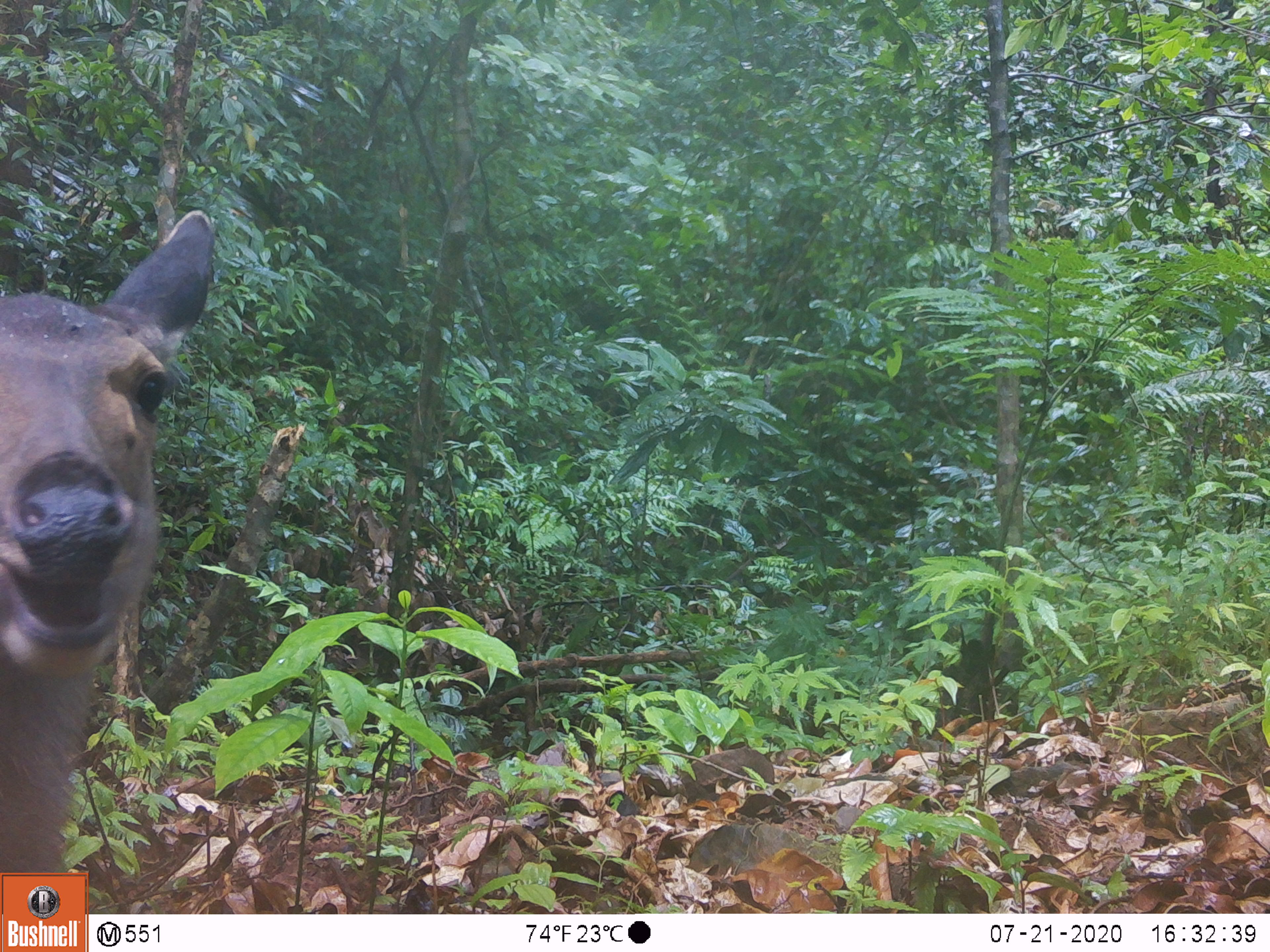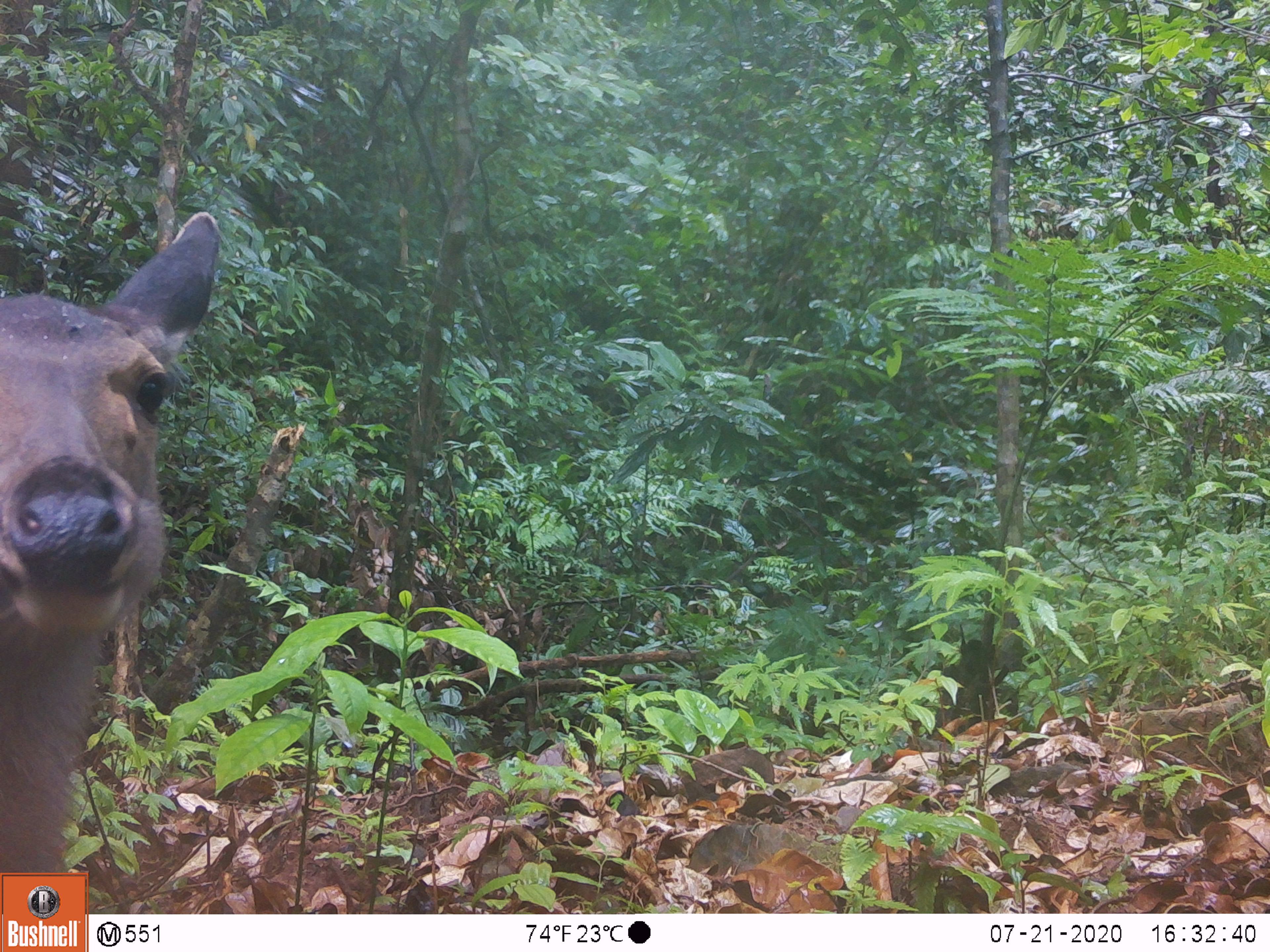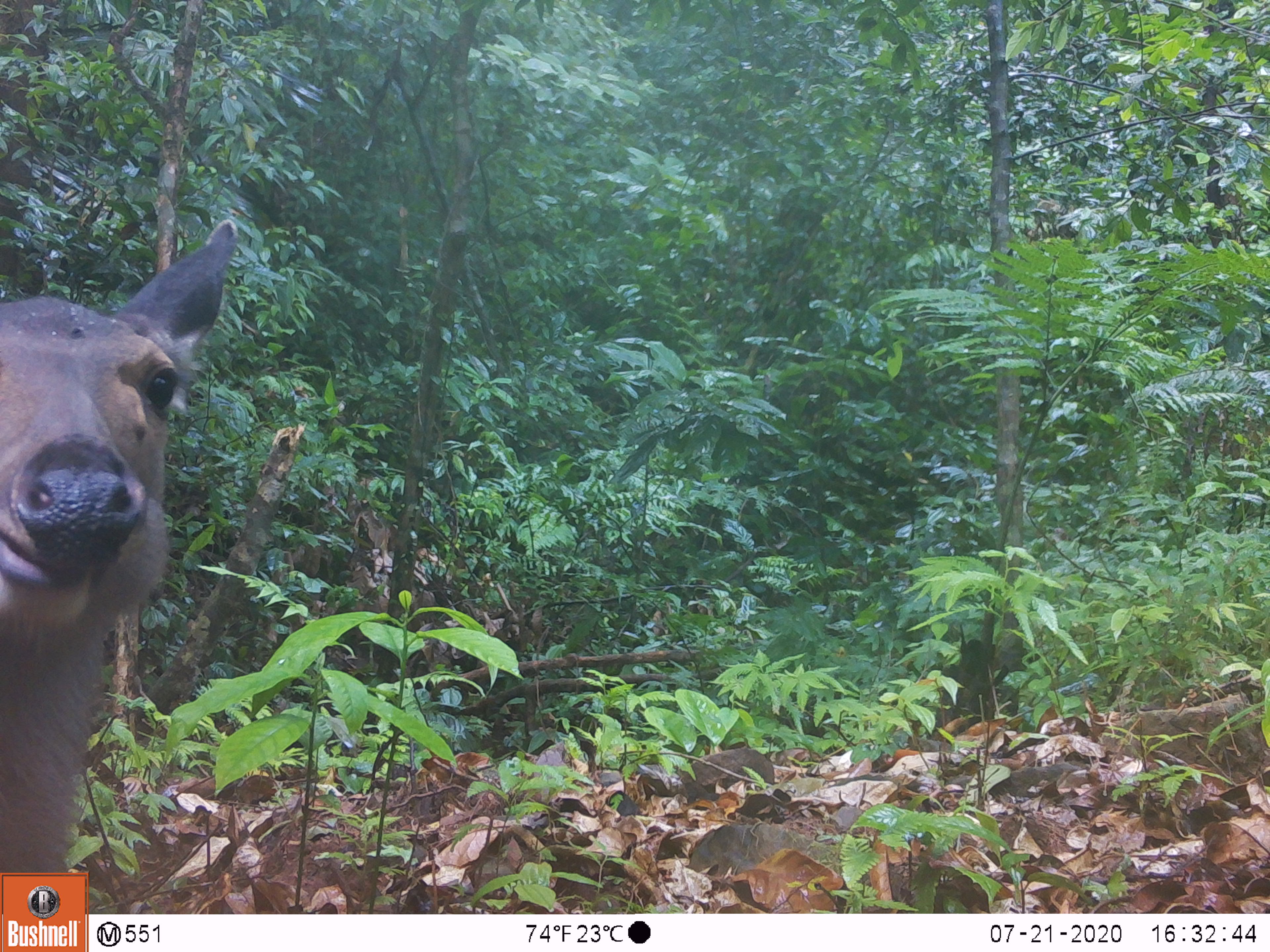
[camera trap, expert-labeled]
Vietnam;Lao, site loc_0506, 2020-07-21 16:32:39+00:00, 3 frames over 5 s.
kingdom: Animalia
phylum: Chordata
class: Mammalia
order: Artiodactyla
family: Cervidae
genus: Rusa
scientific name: Rusa unicolor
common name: sambar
Sambar (Rusa unicolor). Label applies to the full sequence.